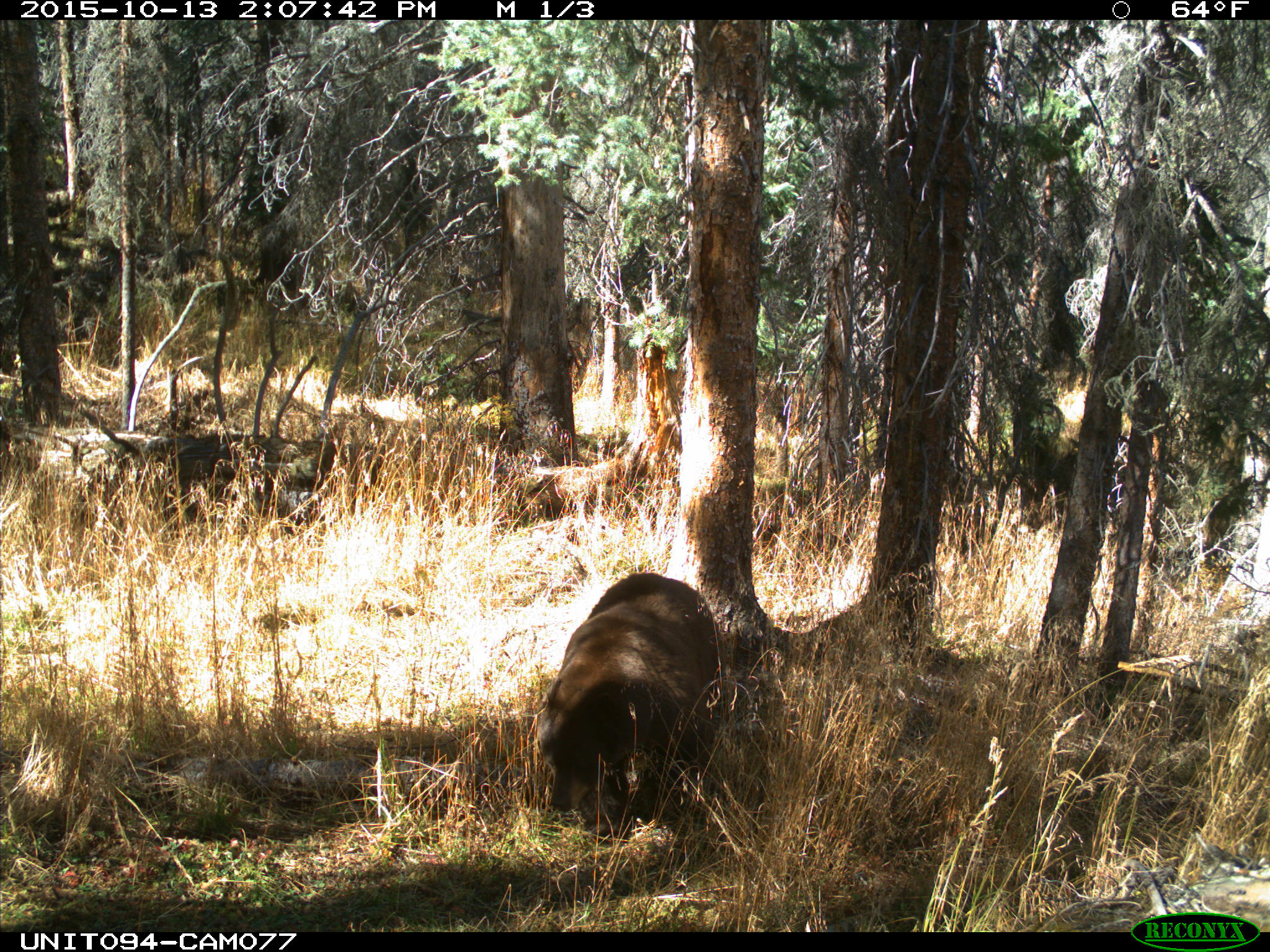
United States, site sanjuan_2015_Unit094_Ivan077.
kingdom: Animalia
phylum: Chordata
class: Mammalia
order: Carnivora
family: Ursidae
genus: Ursus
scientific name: Ursus americanus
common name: american black bear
Ursus americanus (american black bear).